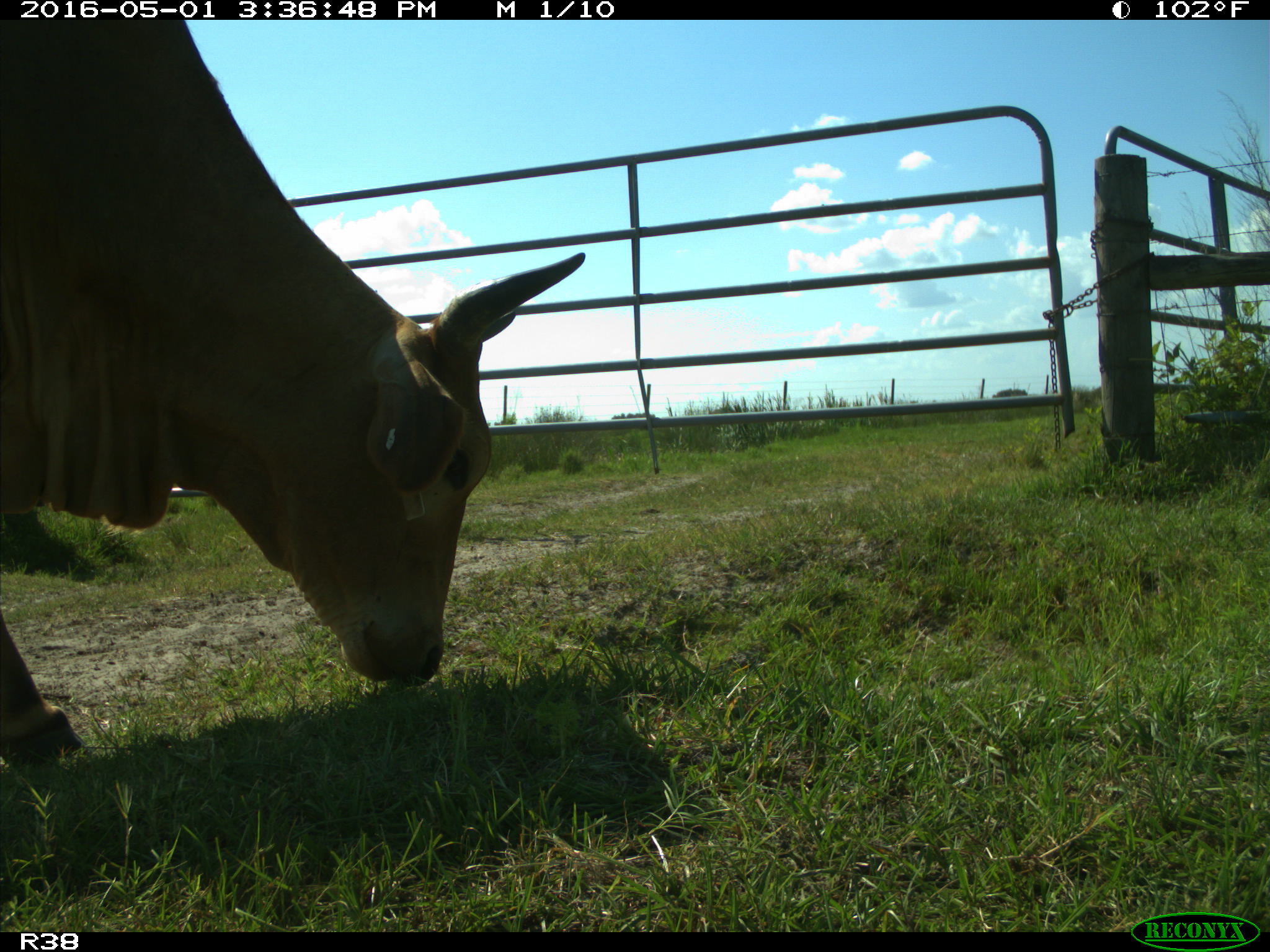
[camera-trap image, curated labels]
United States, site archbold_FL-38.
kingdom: Animalia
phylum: Chordata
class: Mammalia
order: Artiodactyla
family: Bovidae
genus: Bos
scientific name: Bos taurus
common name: domestic cow